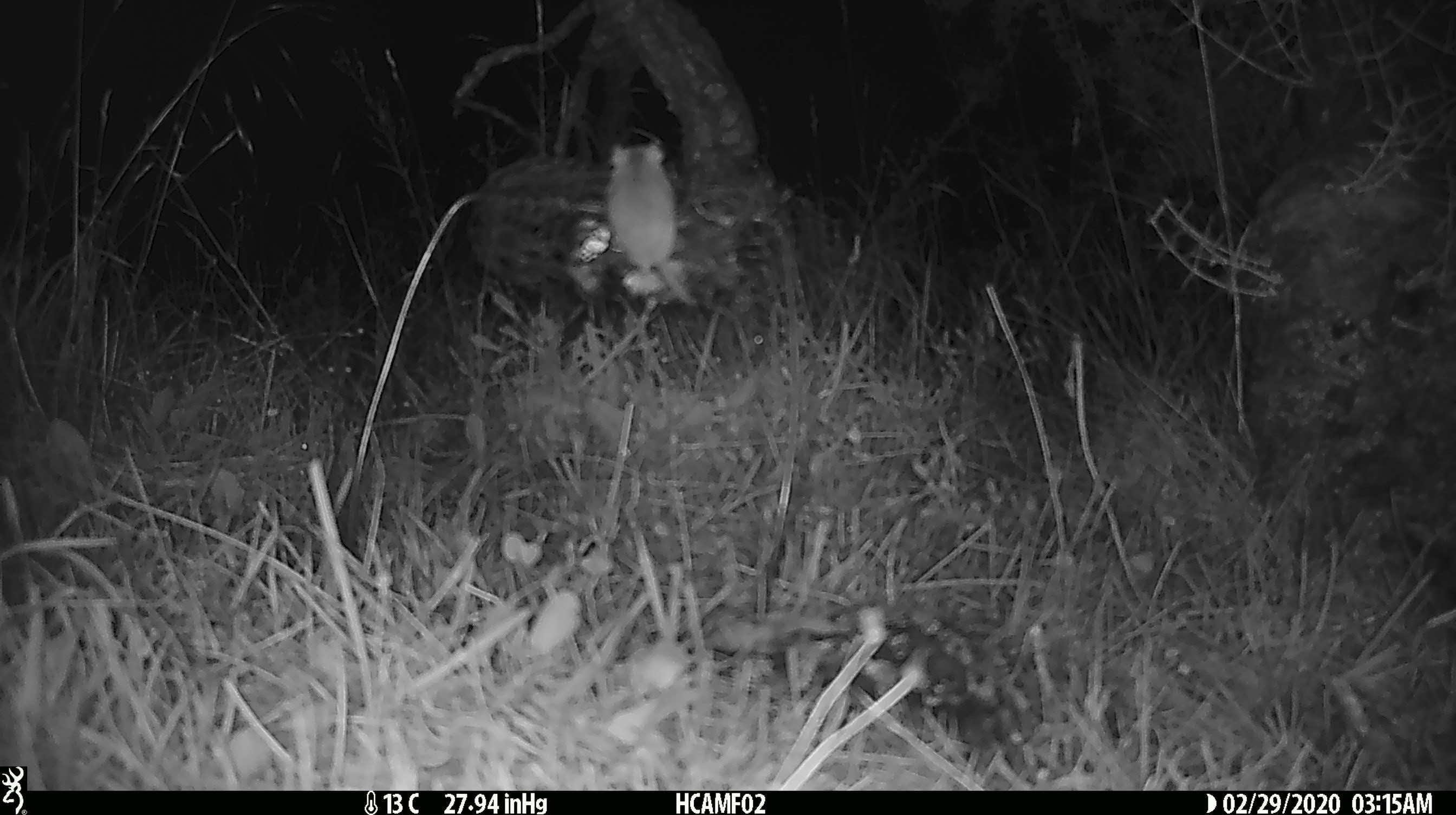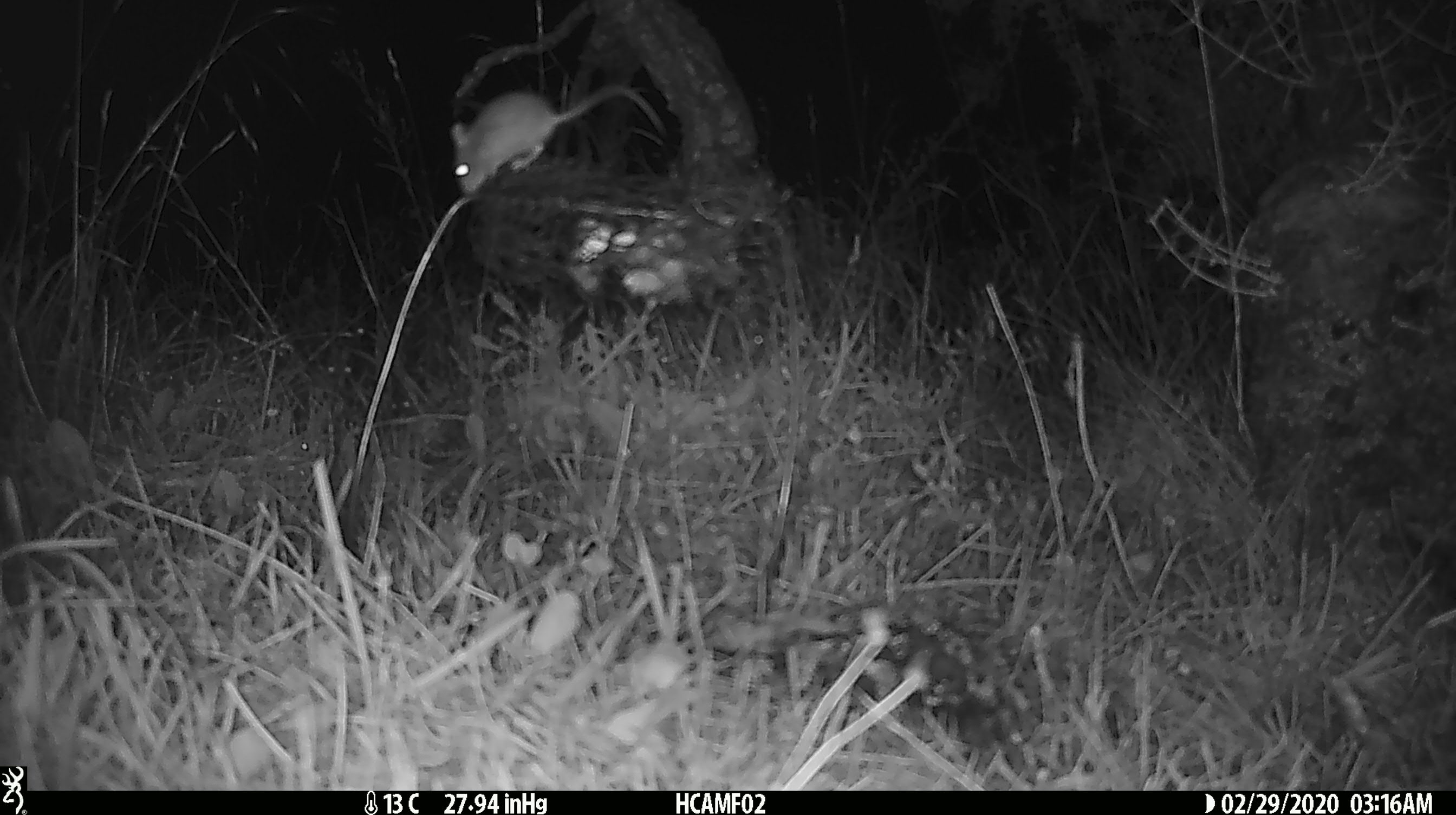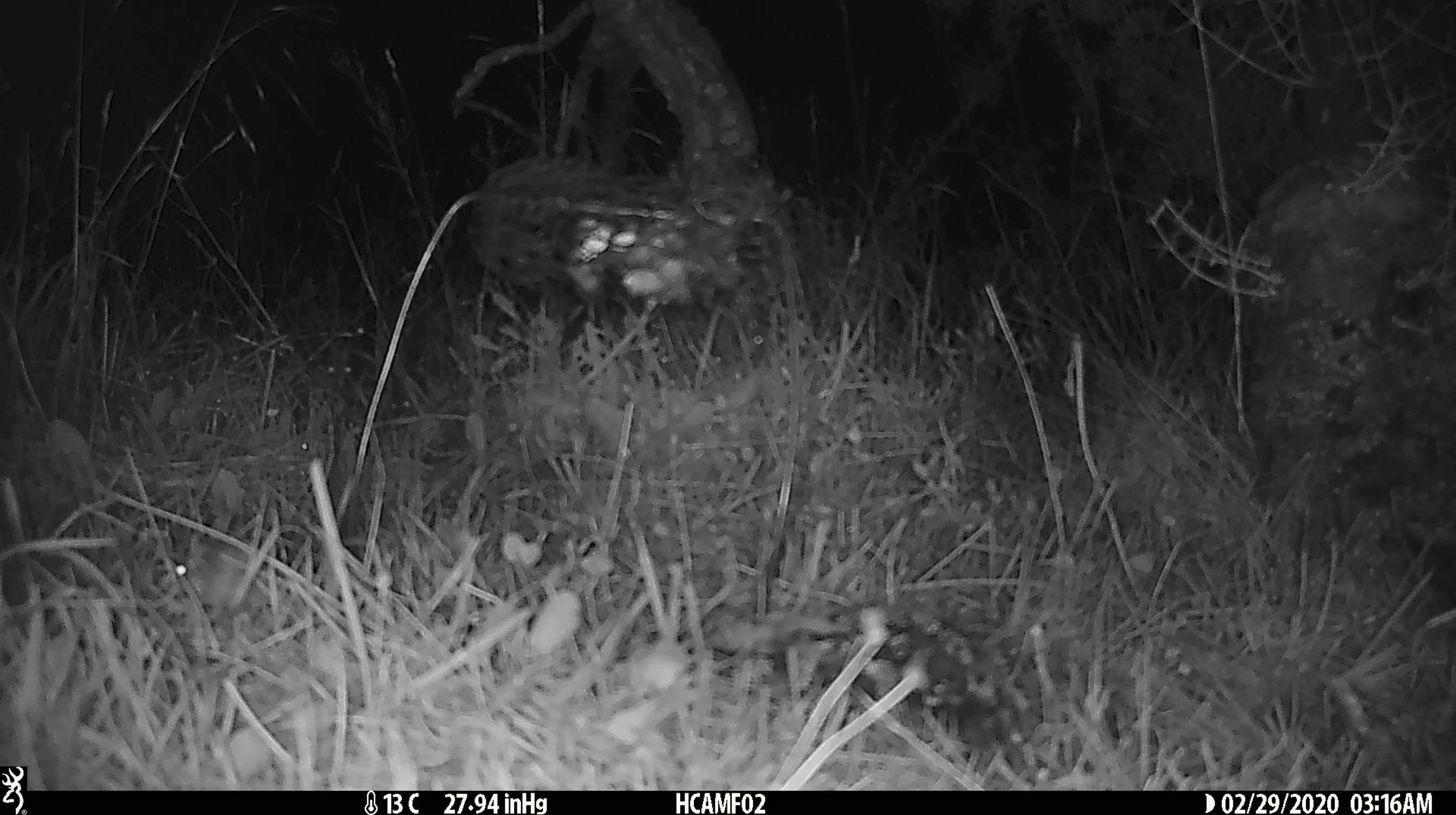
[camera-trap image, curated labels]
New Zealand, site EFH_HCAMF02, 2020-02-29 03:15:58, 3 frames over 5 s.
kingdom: Animalia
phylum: Chordata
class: Mammalia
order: Rodentia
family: Muridae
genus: Mus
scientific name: Mus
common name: mouse